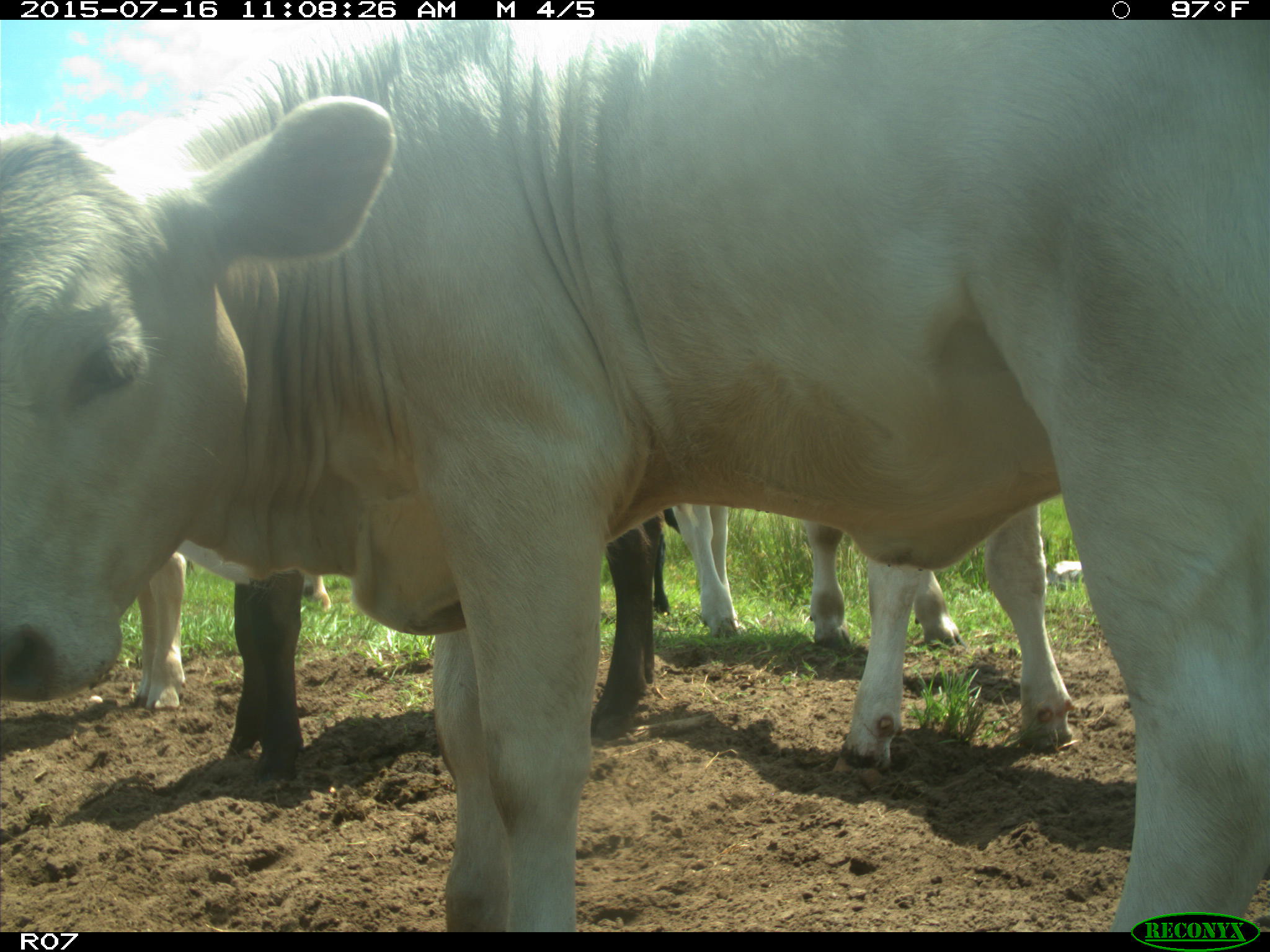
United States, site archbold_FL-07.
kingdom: Animalia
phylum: Chordata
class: Mammalia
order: Artiodactyla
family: Bovidae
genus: Bos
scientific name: Bos taurus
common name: domestic cow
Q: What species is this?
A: Bos taurus (domestic cow).